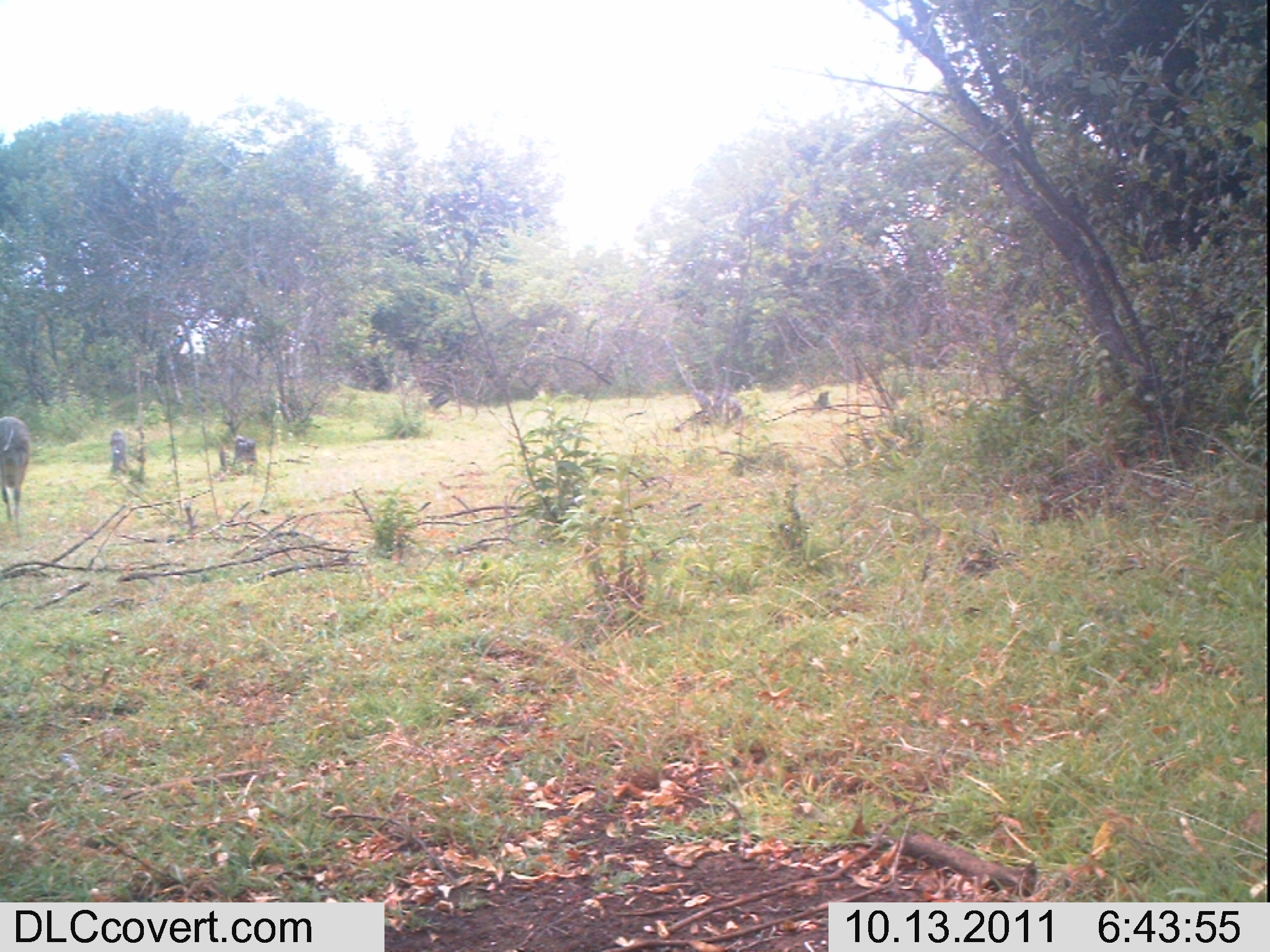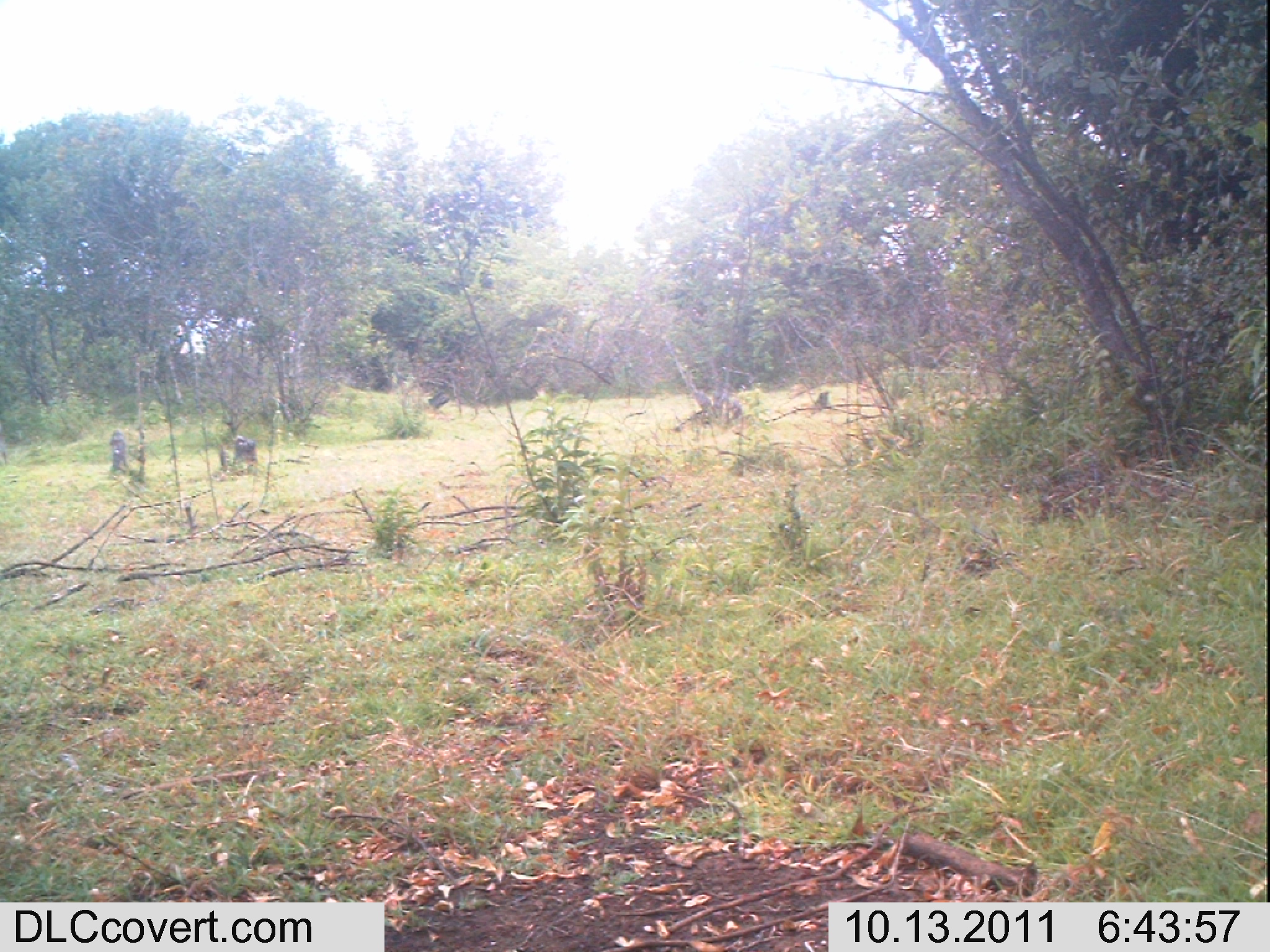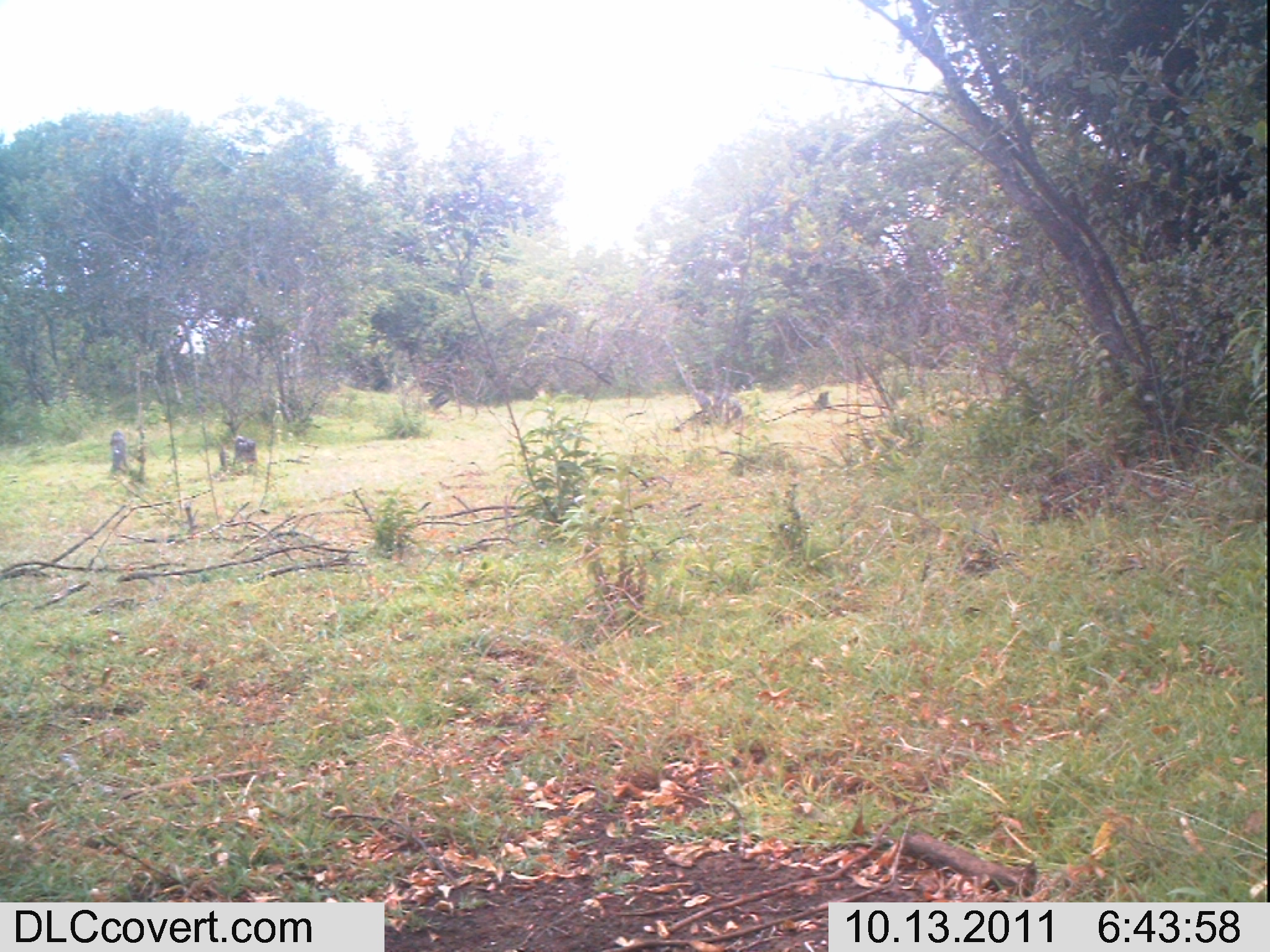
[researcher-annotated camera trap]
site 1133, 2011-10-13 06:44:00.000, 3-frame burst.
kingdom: Animalia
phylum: Chordata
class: Mammalia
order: Artiodactyla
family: Bovidae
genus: Capra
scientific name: Capra aegagrus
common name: wild goat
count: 1